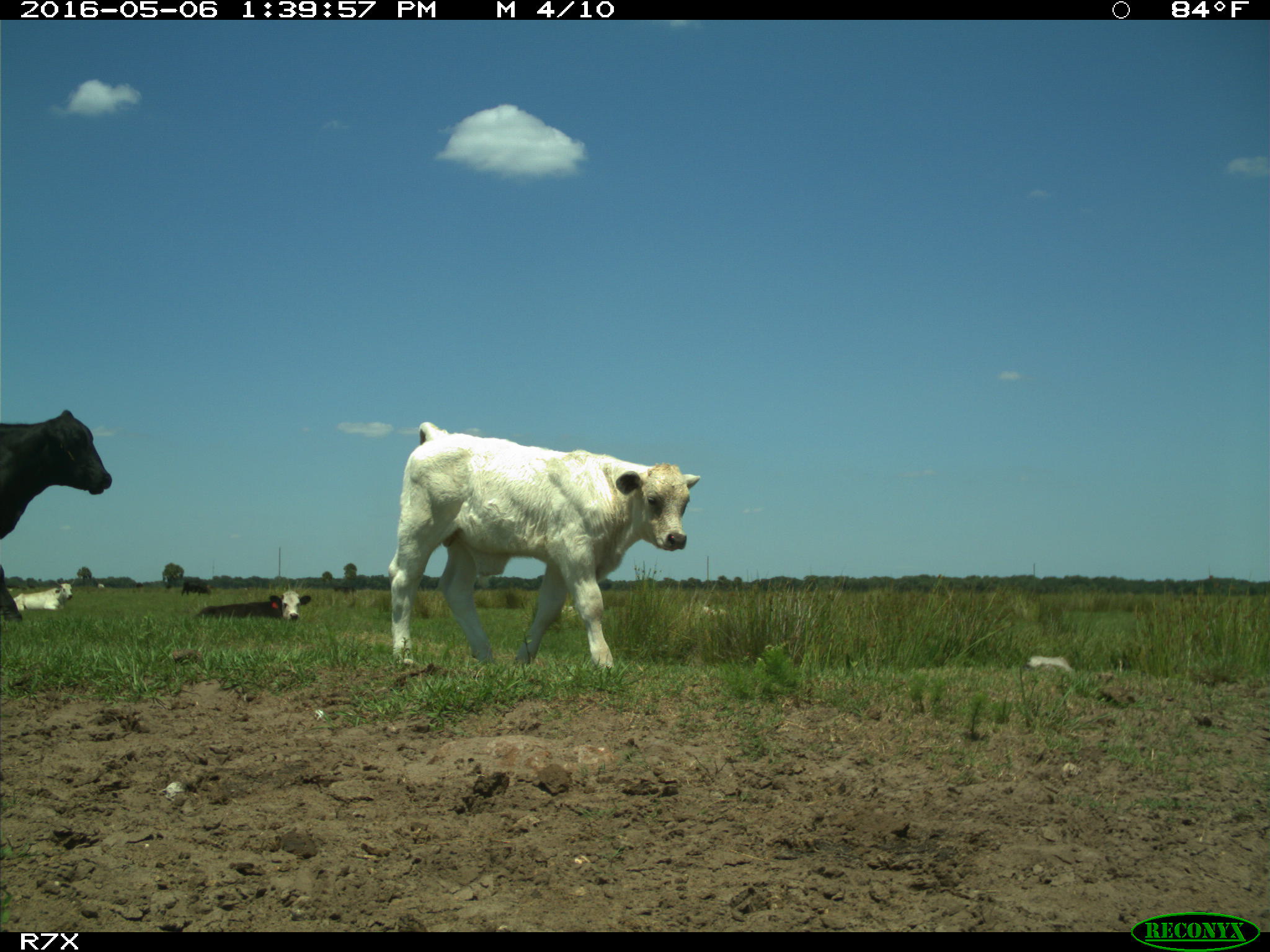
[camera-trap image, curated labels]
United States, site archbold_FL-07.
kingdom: Animalia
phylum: Chordata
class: Mammalia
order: Artiodactyla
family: Bovidae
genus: Bos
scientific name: Bos taurus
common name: domestic cow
Bos taurus (domestic cow).